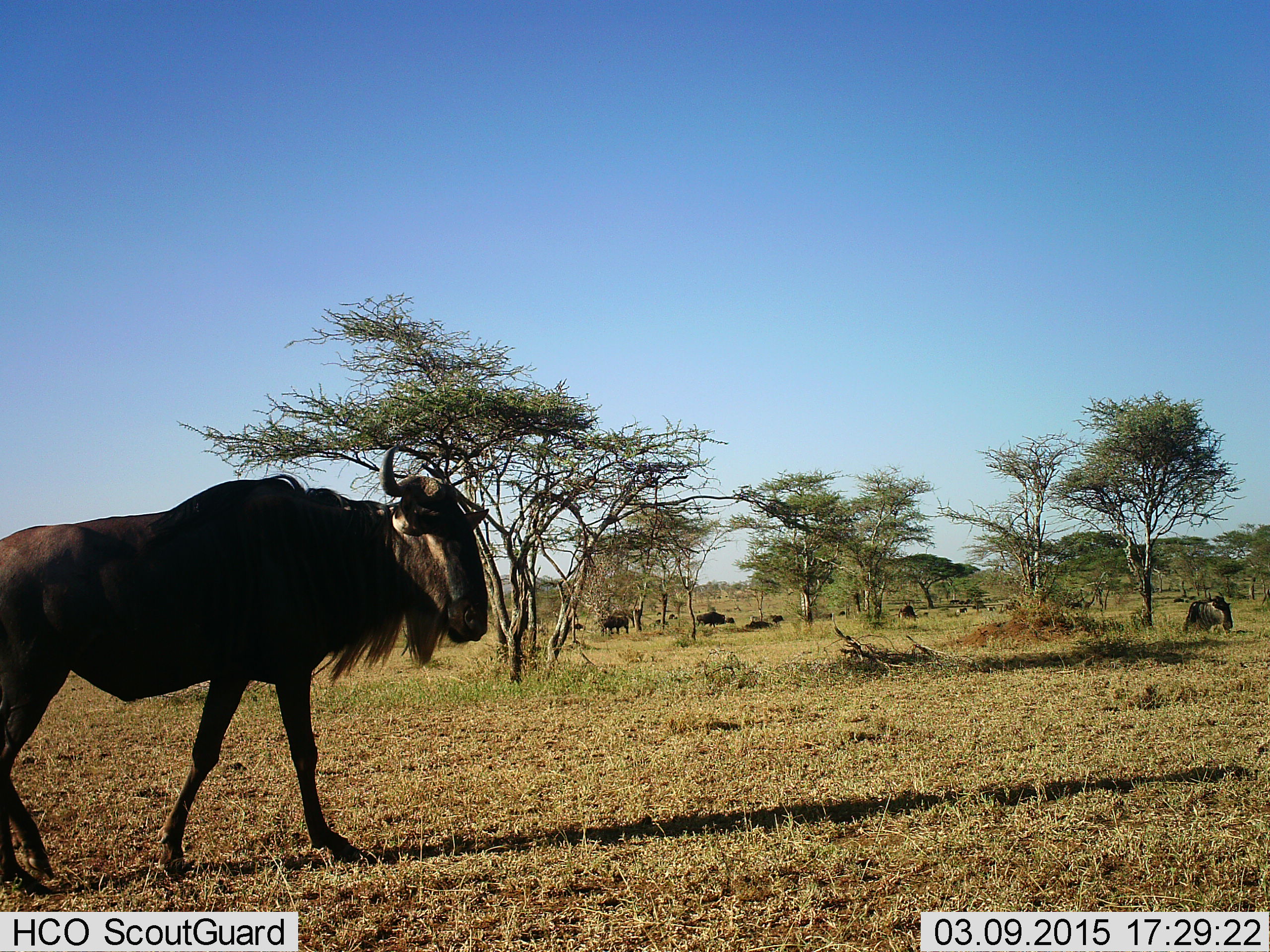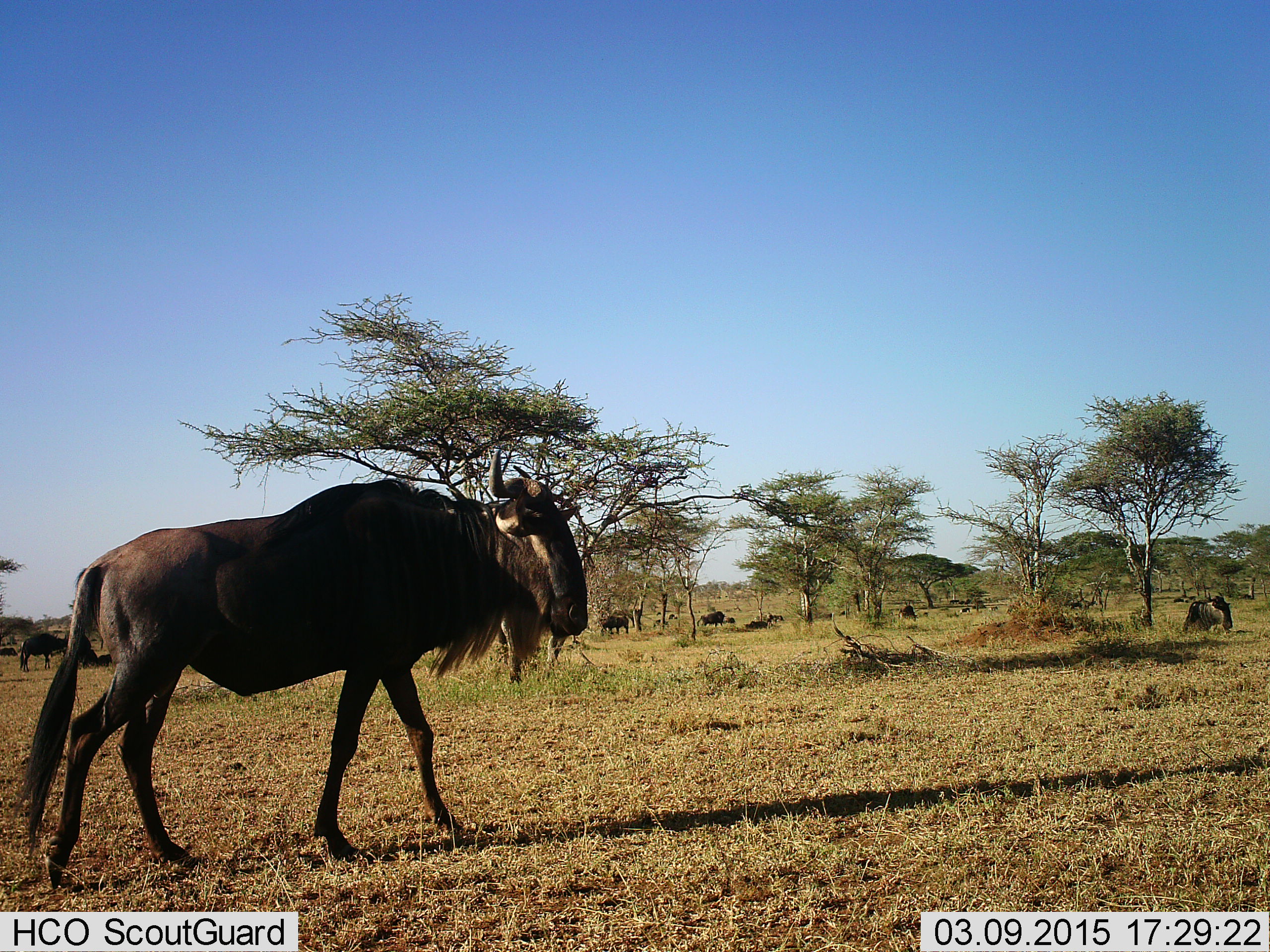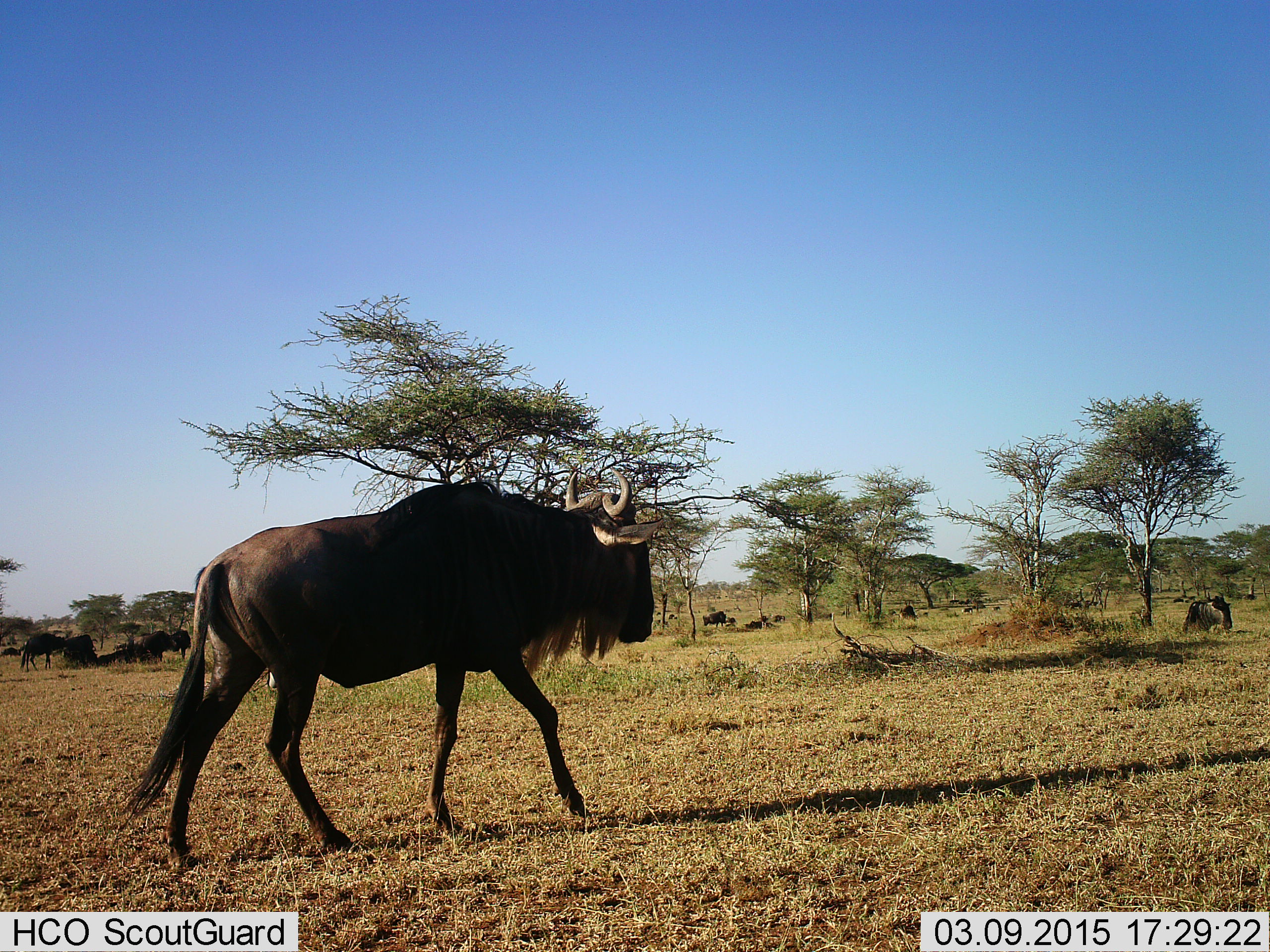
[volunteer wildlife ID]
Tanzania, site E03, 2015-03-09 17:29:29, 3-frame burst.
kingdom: Animalia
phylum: Chordata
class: Mammalia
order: Artiodactyla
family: Bovidae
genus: Connochaetes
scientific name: Connochaetes taurinus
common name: blue wildebeest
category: wildebeest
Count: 11-50.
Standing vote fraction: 80%.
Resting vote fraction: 60%.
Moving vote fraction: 100%.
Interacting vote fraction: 10%.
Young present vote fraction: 0%.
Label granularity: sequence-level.